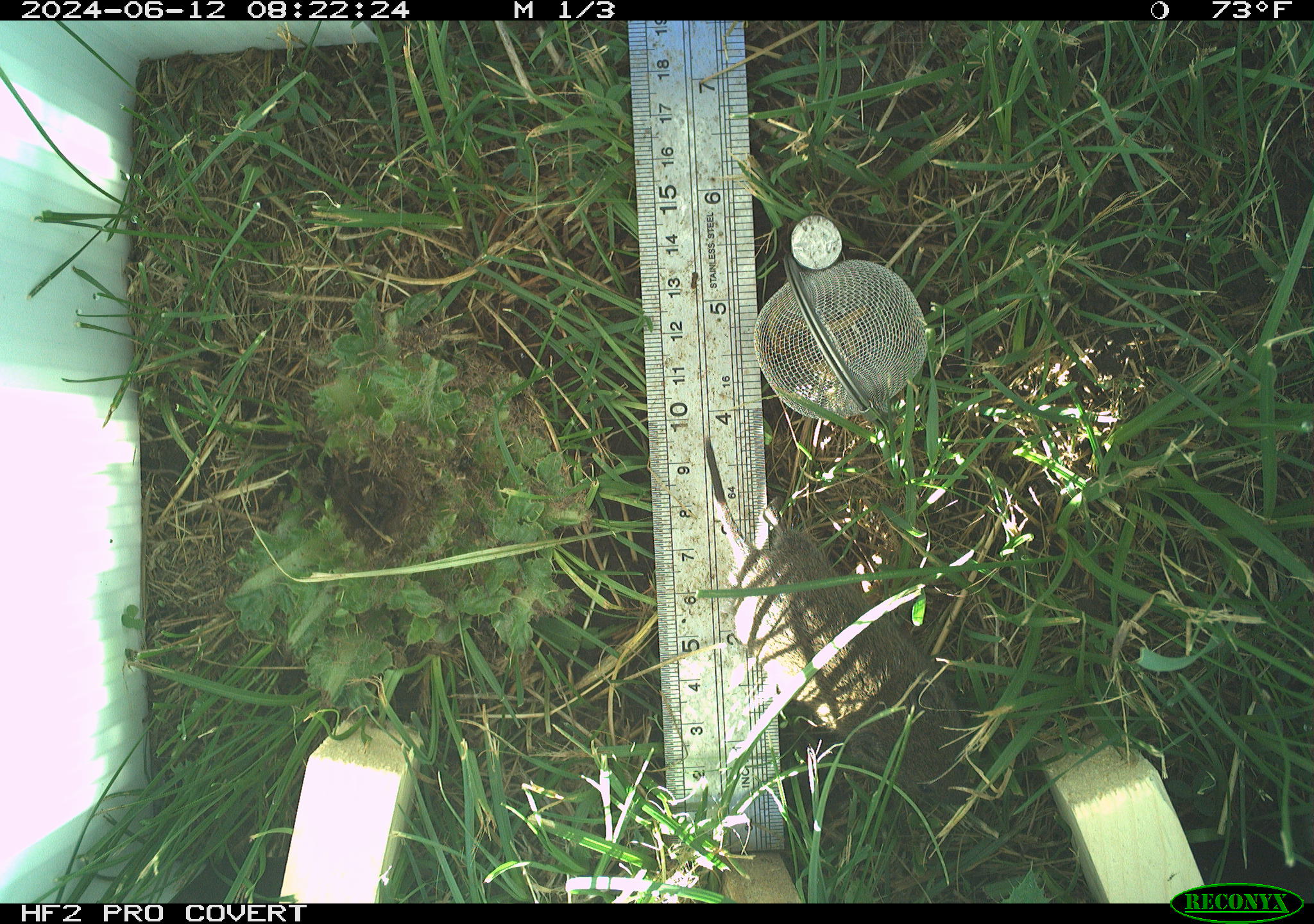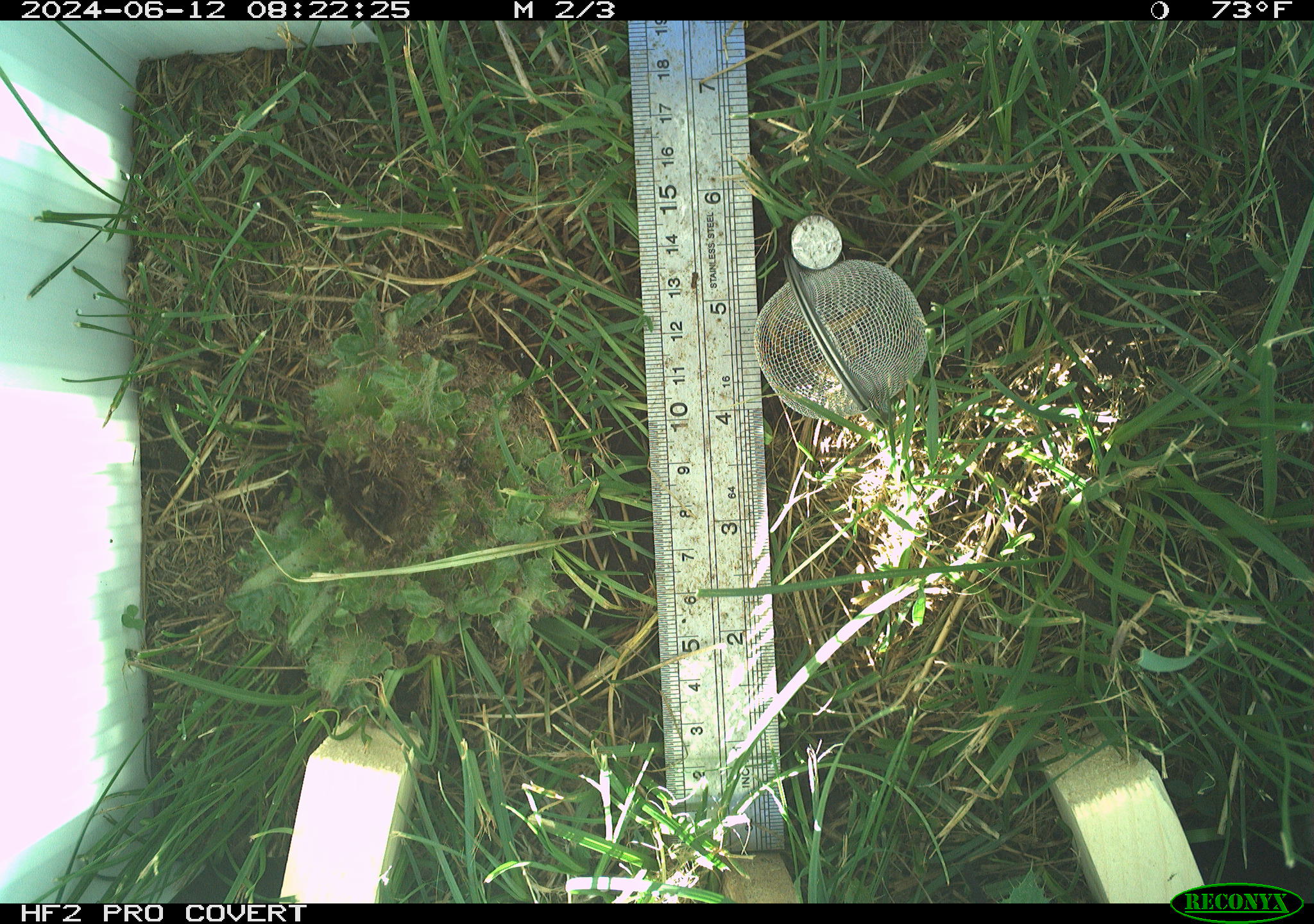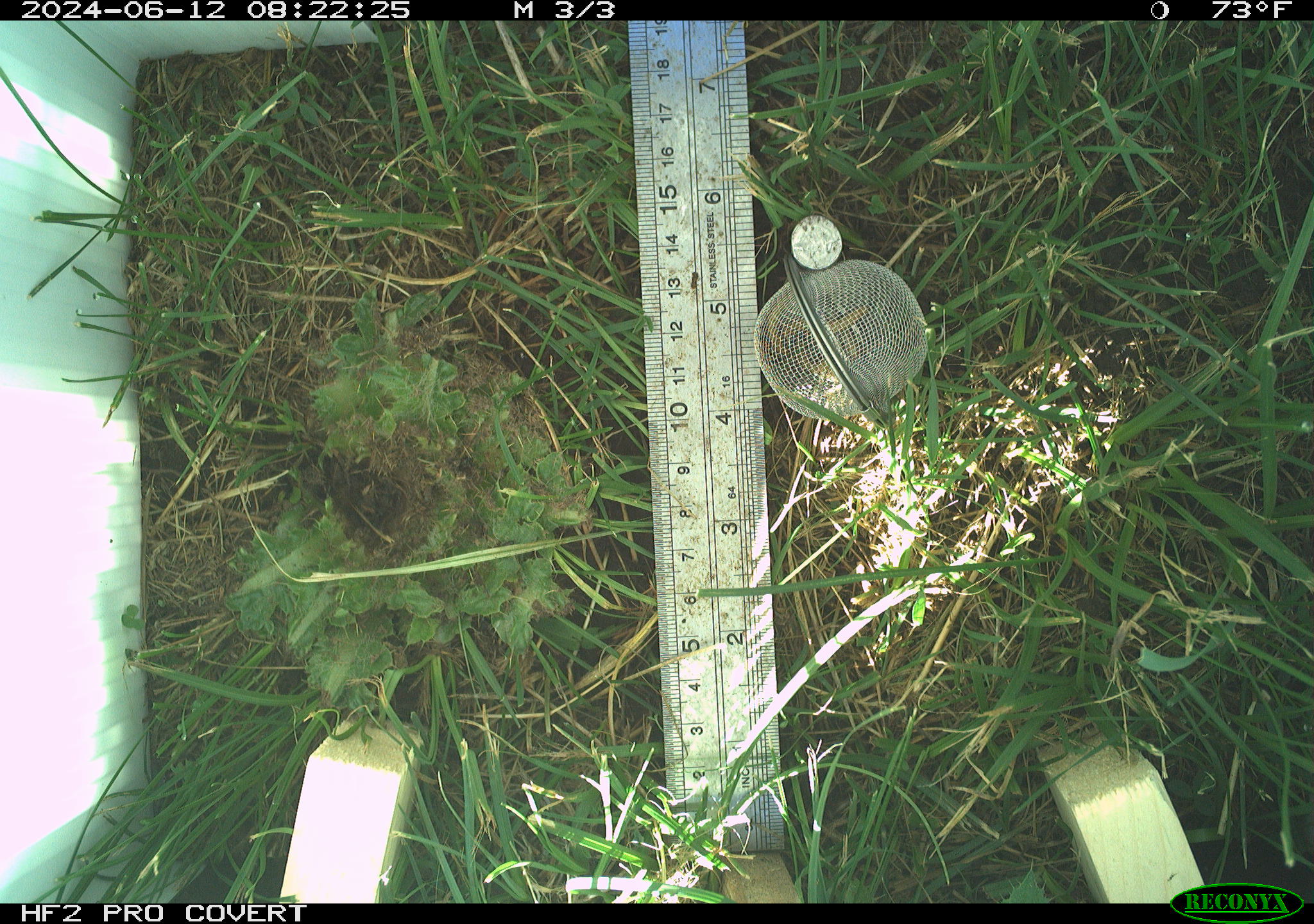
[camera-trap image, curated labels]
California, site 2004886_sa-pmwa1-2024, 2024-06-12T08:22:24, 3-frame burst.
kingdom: Animalia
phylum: Chordata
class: Mammalia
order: Rodentia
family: Cricetidae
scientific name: Arvicolinae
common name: voles, lemmings, and muskrats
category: arvicolinae subfamily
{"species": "arvicolinae subfamily (voles, lemmings, and muskrats) (Arvicolinae)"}